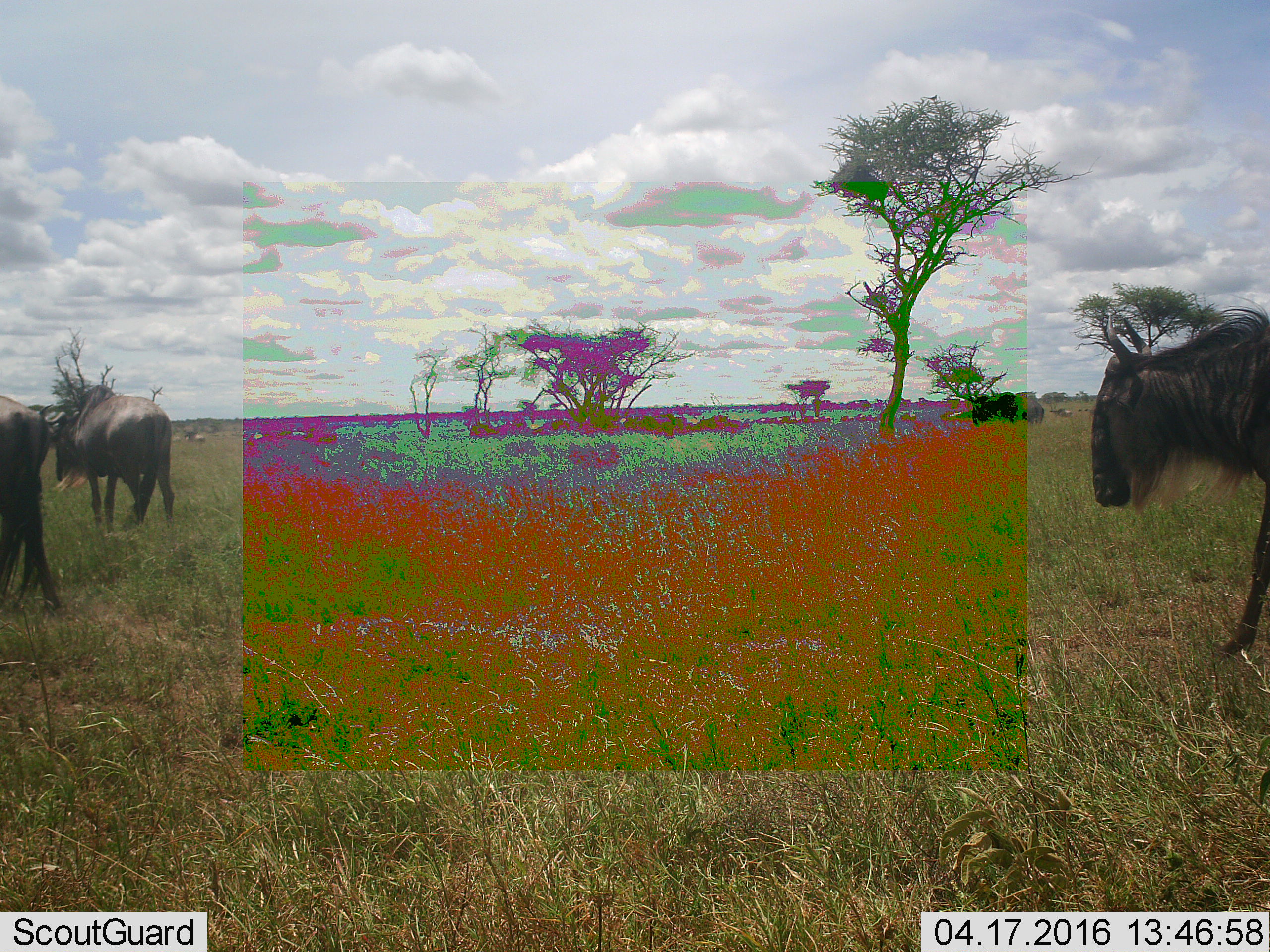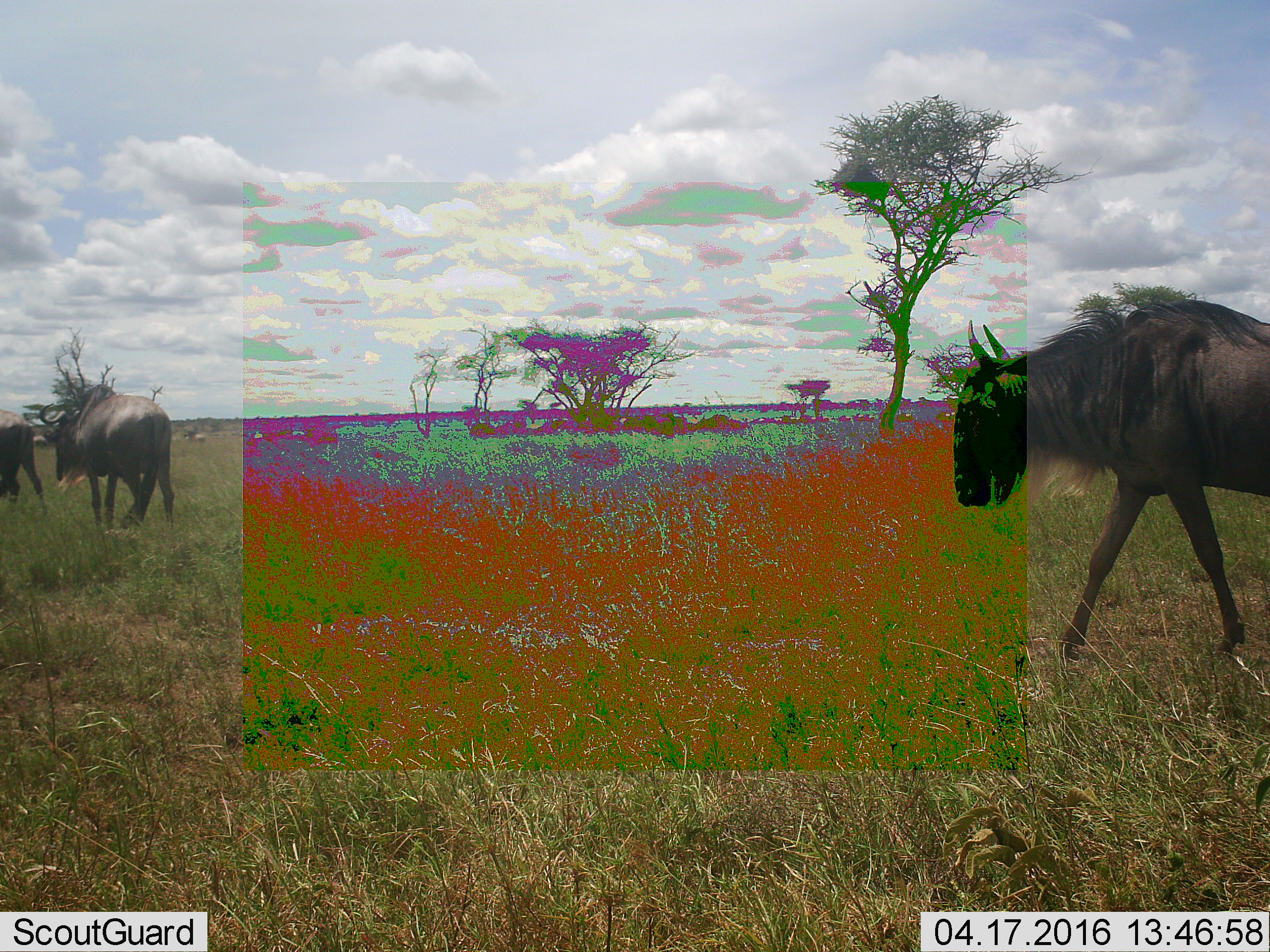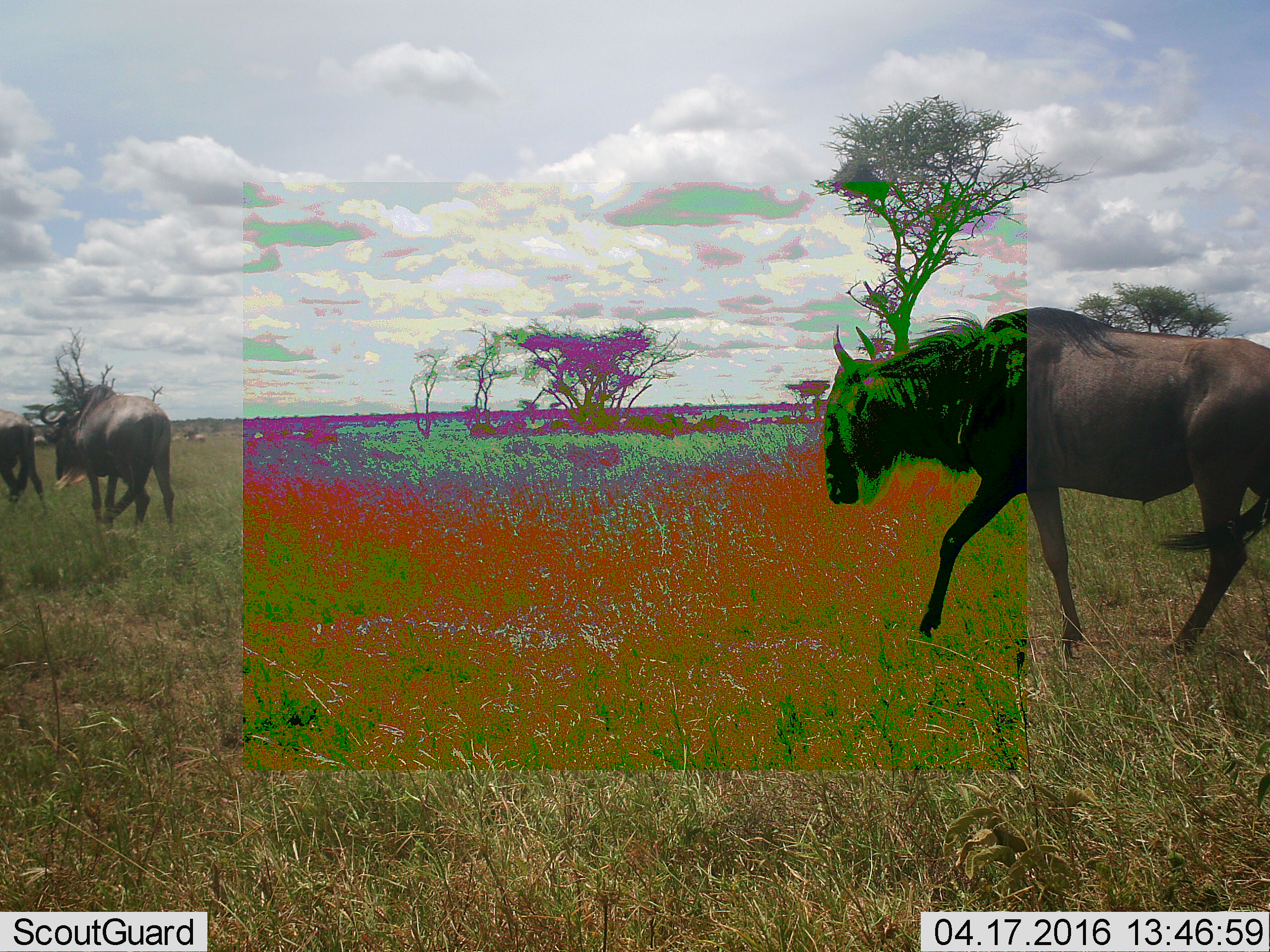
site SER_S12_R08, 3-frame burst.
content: unidentified animal